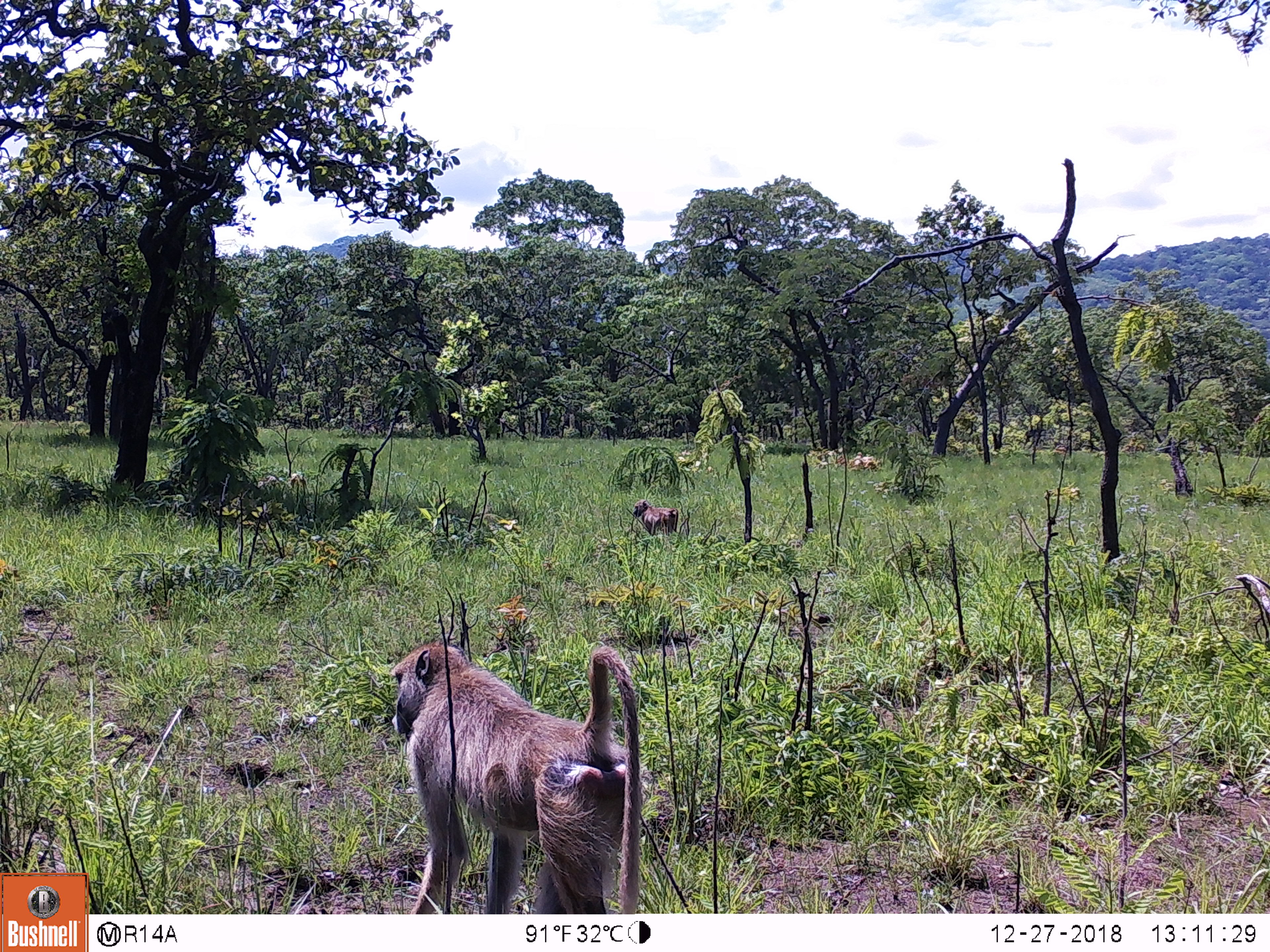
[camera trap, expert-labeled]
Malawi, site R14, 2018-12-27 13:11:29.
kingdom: Animalia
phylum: Chordata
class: Mammalia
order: Primates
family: Cercopithecidae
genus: Papio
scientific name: Papio cynocephalus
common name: yellow baboon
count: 2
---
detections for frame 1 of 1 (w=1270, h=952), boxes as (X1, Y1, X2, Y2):
yellow baboon: (385, 631, 655, 911); (630, 497, 681, 542)